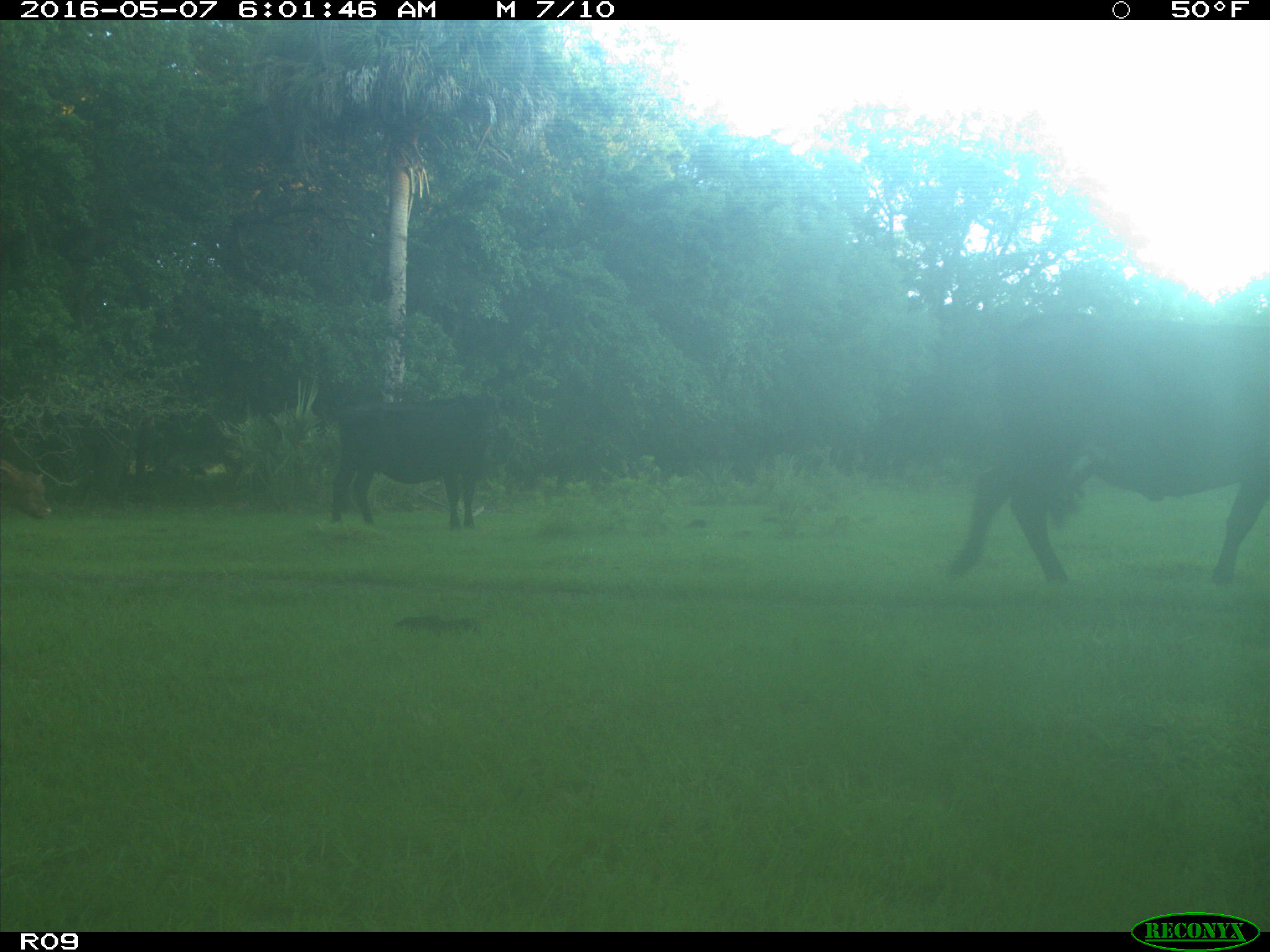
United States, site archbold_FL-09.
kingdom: Animalia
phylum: Chordata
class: Mammalia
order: Artiodactyla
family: Bovidae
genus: Bos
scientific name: Bos taurus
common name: domestic cow